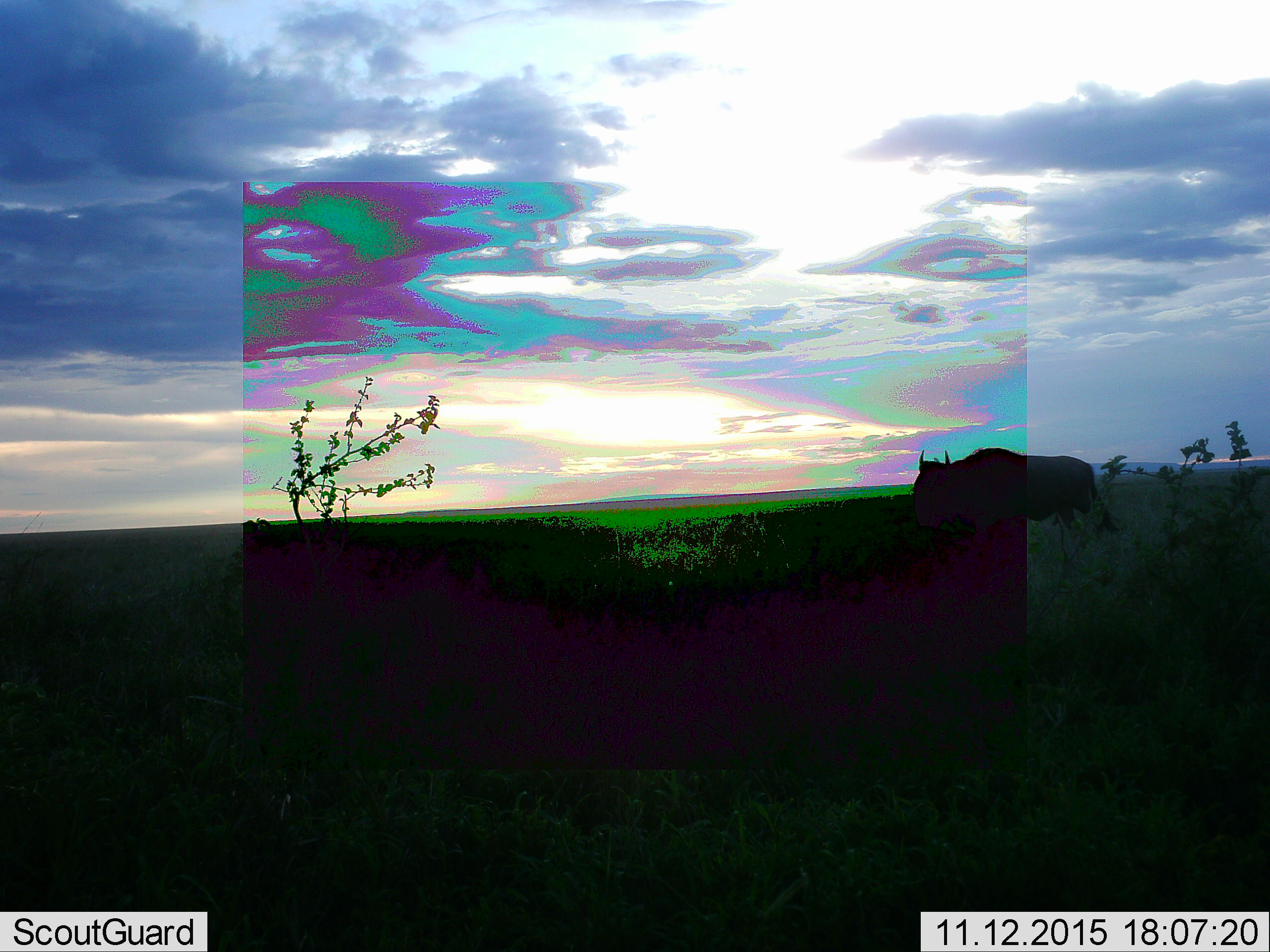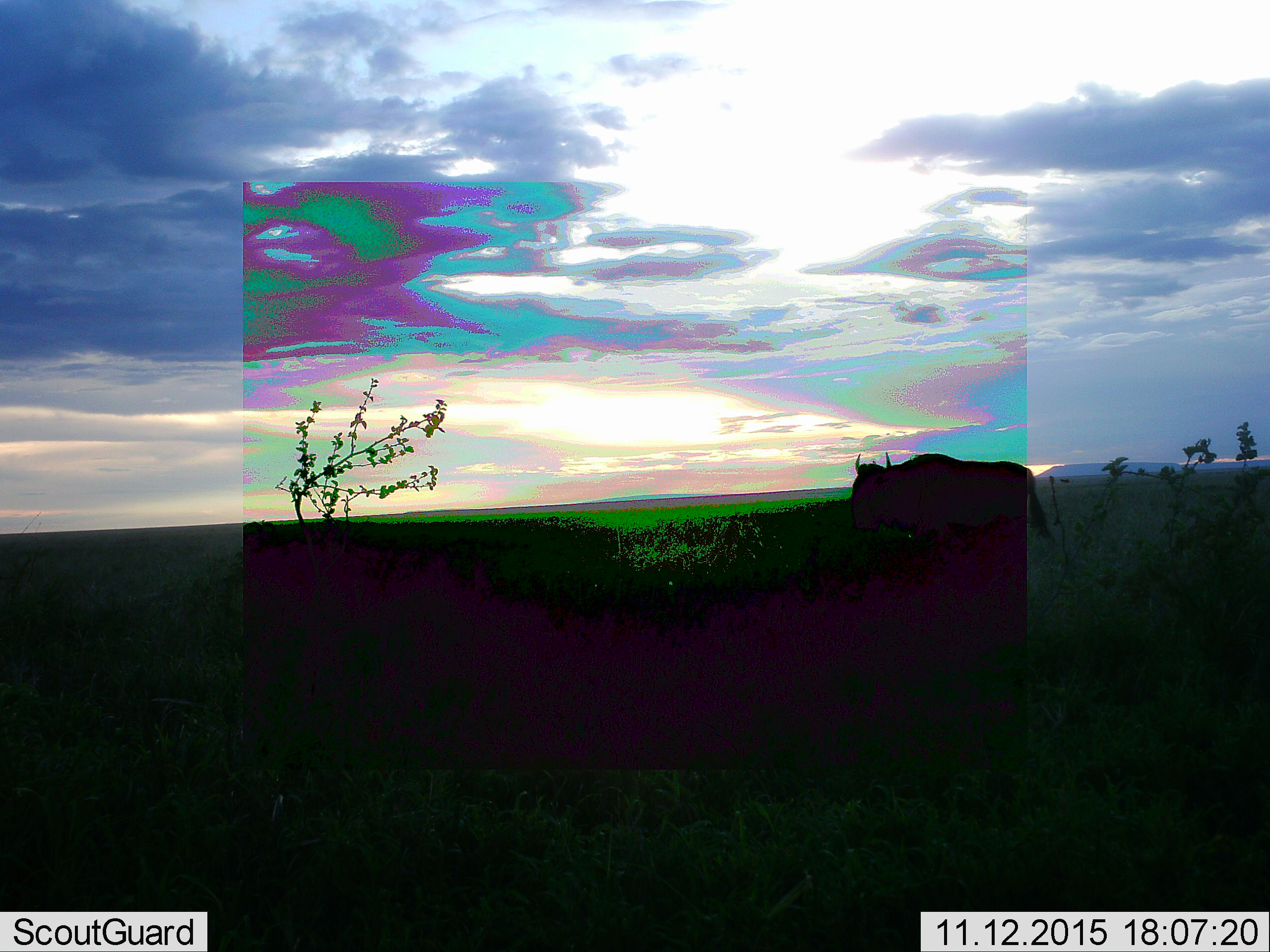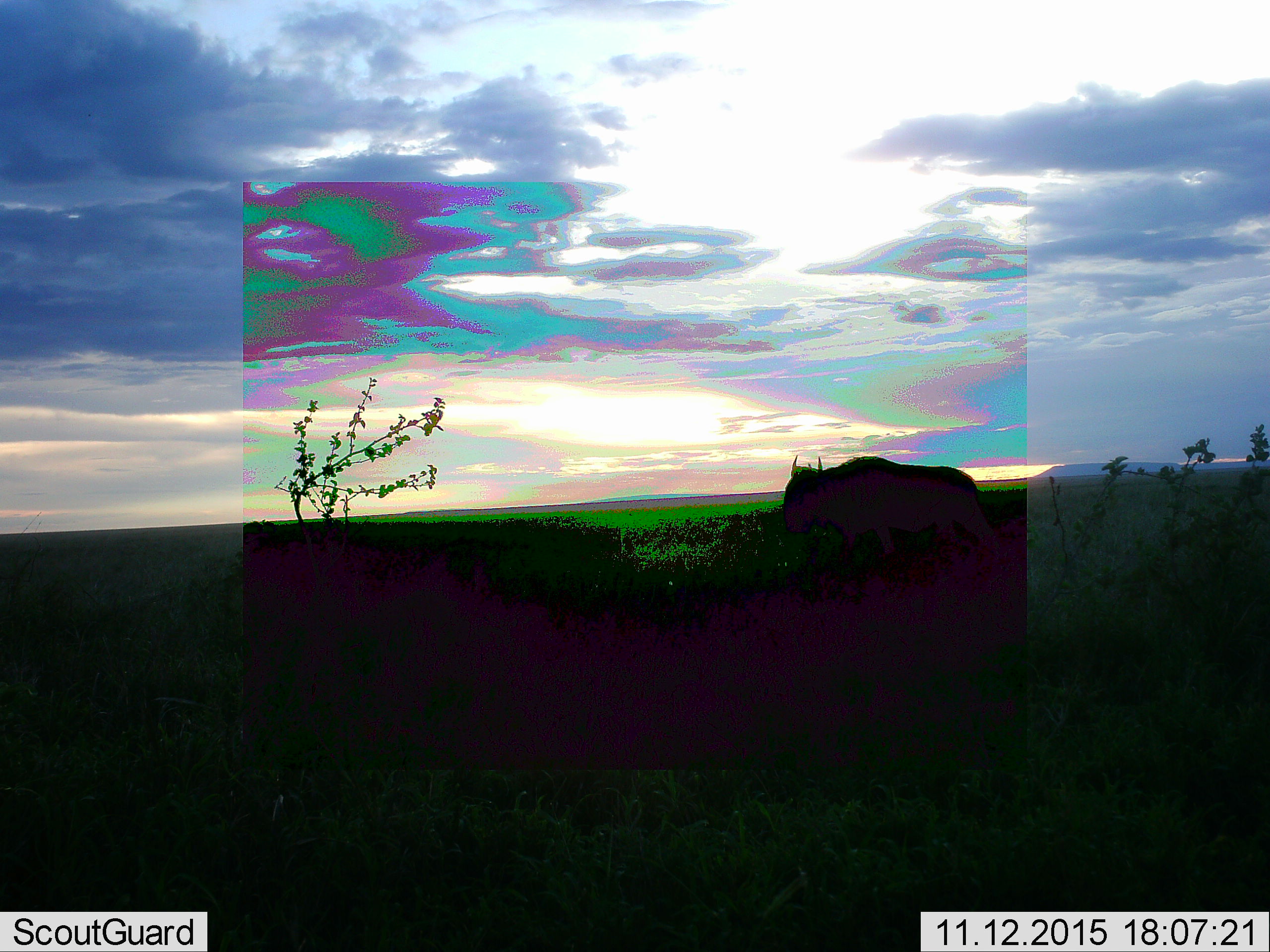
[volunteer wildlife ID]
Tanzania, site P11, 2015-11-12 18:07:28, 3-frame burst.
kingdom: Animalia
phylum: Chordata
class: Mammalia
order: Artiodactyla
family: Bovidae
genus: Connochaetes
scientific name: Connochaetes taurinus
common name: blue wildebeest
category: wildebeest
Wildebeest (blue wildebeest) (Connochaetes taurinus), count 1. Behavior (volunteer vote fractions): standing 25%, resting 0%, moving 75%, interacting 0%. Young present (vote fraction): 0%. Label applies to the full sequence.